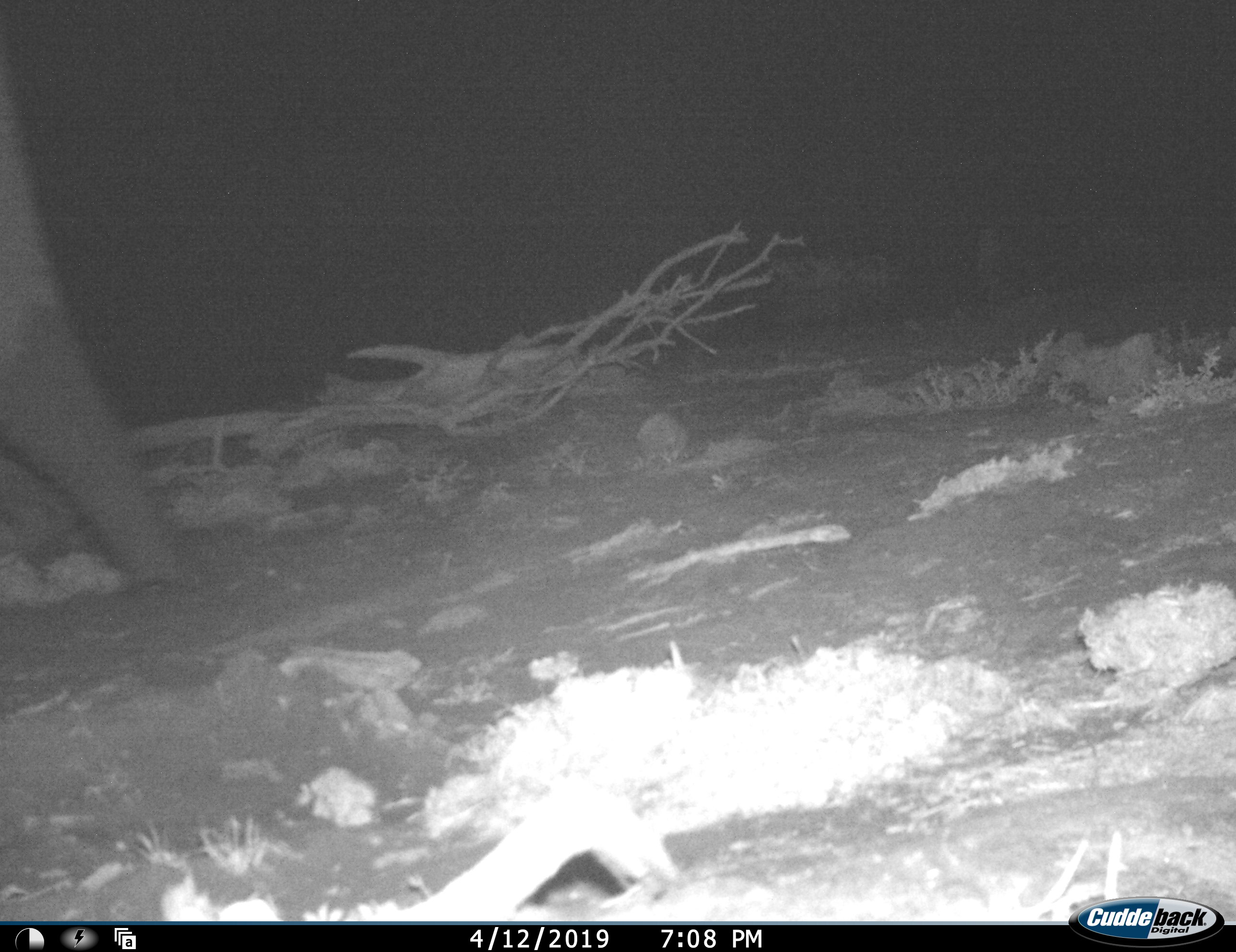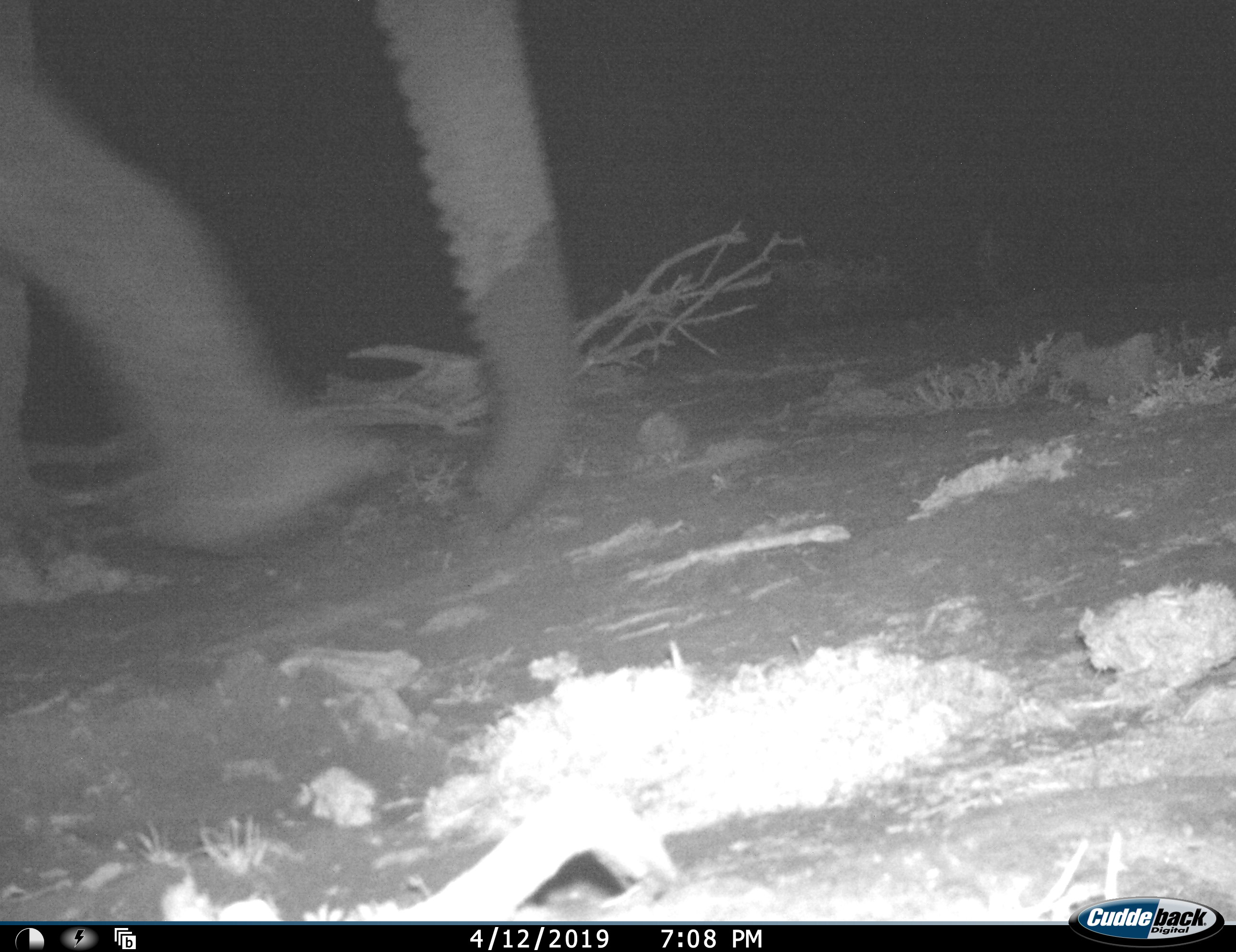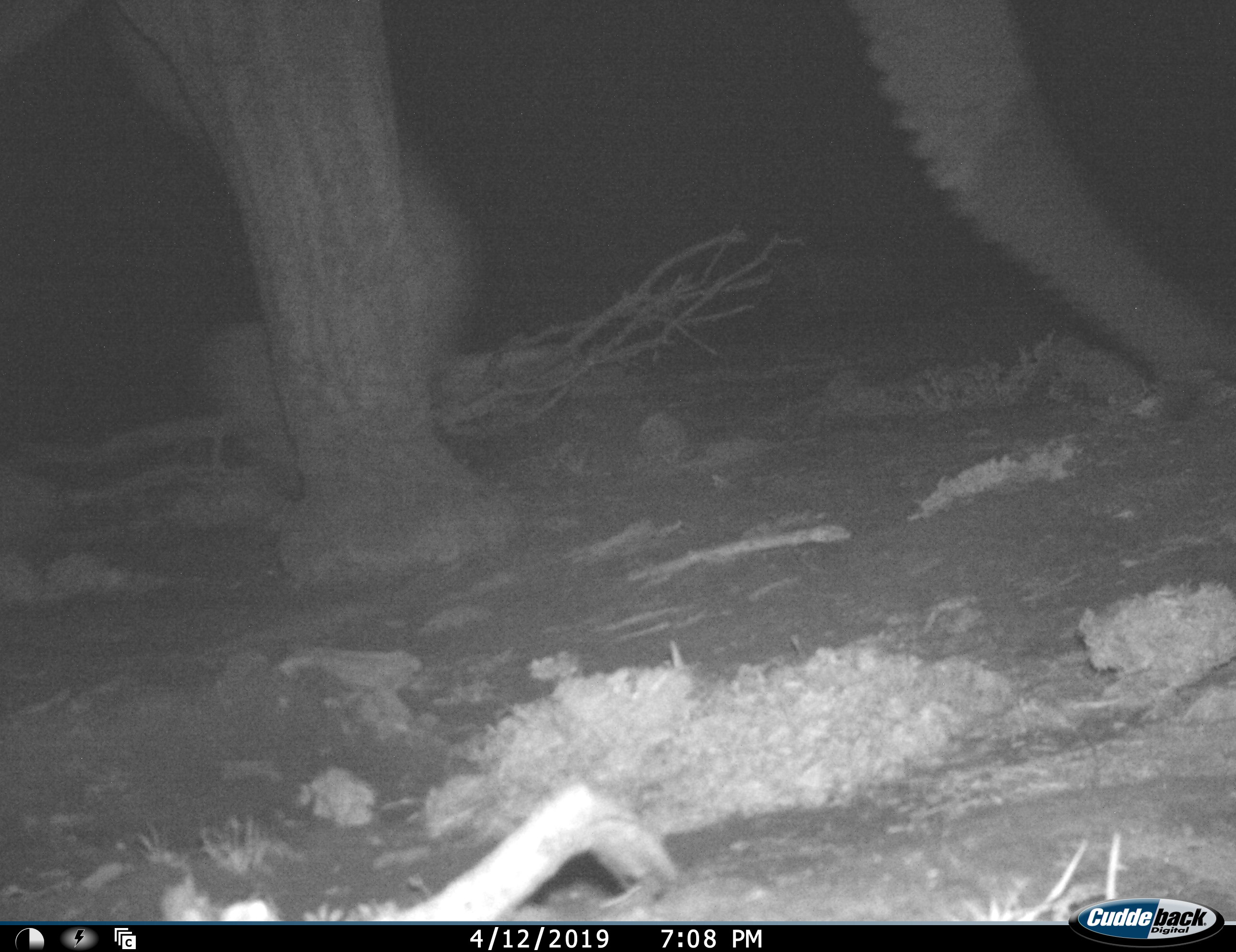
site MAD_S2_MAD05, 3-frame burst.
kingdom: Animalia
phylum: Chordata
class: Mammalia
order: Proboscidea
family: Elephantidae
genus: Loxodonta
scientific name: Loxodonta africana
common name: african bush elephant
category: elephant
Elephant (african bush elephant) (Loxodonta africana), count 1. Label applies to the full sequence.